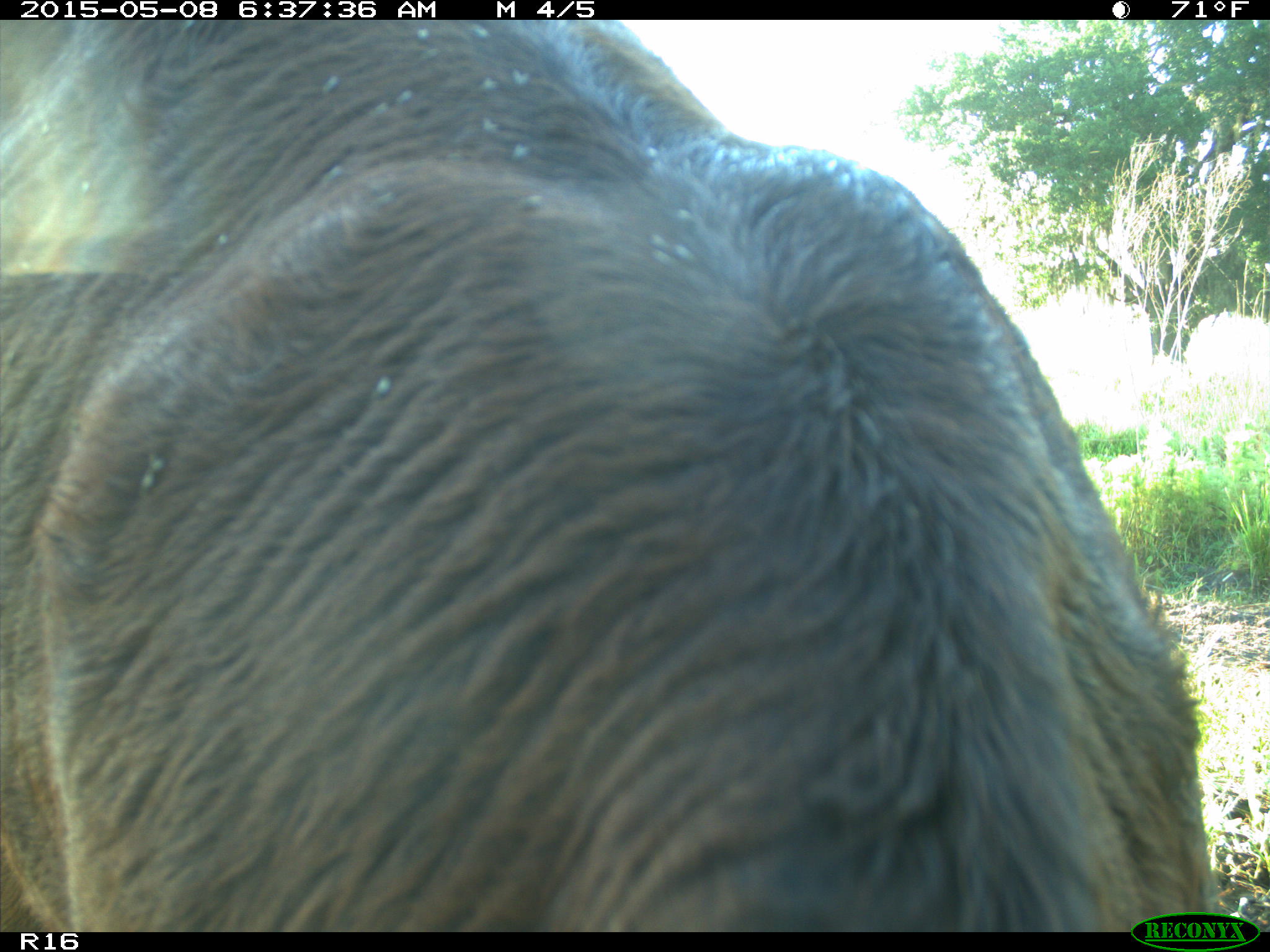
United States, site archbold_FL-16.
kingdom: Animalia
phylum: Chordata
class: Mammalia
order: Artiodactyla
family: Bovidae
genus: Bos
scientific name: Bos taurus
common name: domestic cow